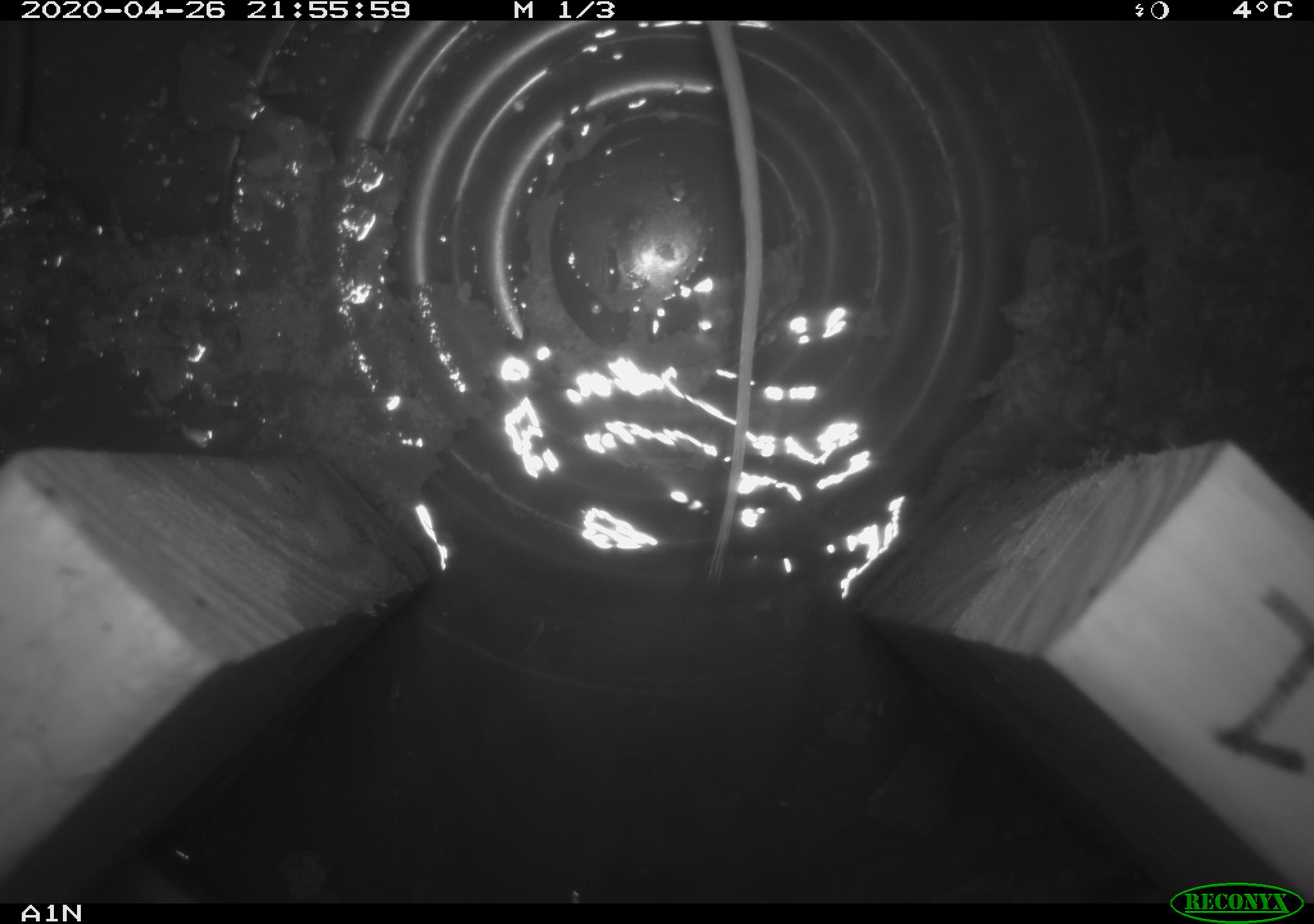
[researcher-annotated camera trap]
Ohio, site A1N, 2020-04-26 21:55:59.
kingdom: Animalia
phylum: Chordata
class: Mammalia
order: Rodentia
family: Cricetidae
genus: Peromyscus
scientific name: Peromyscus leucopus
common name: white-footed mouse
White-footed mouse (Peromyscus leucopus).